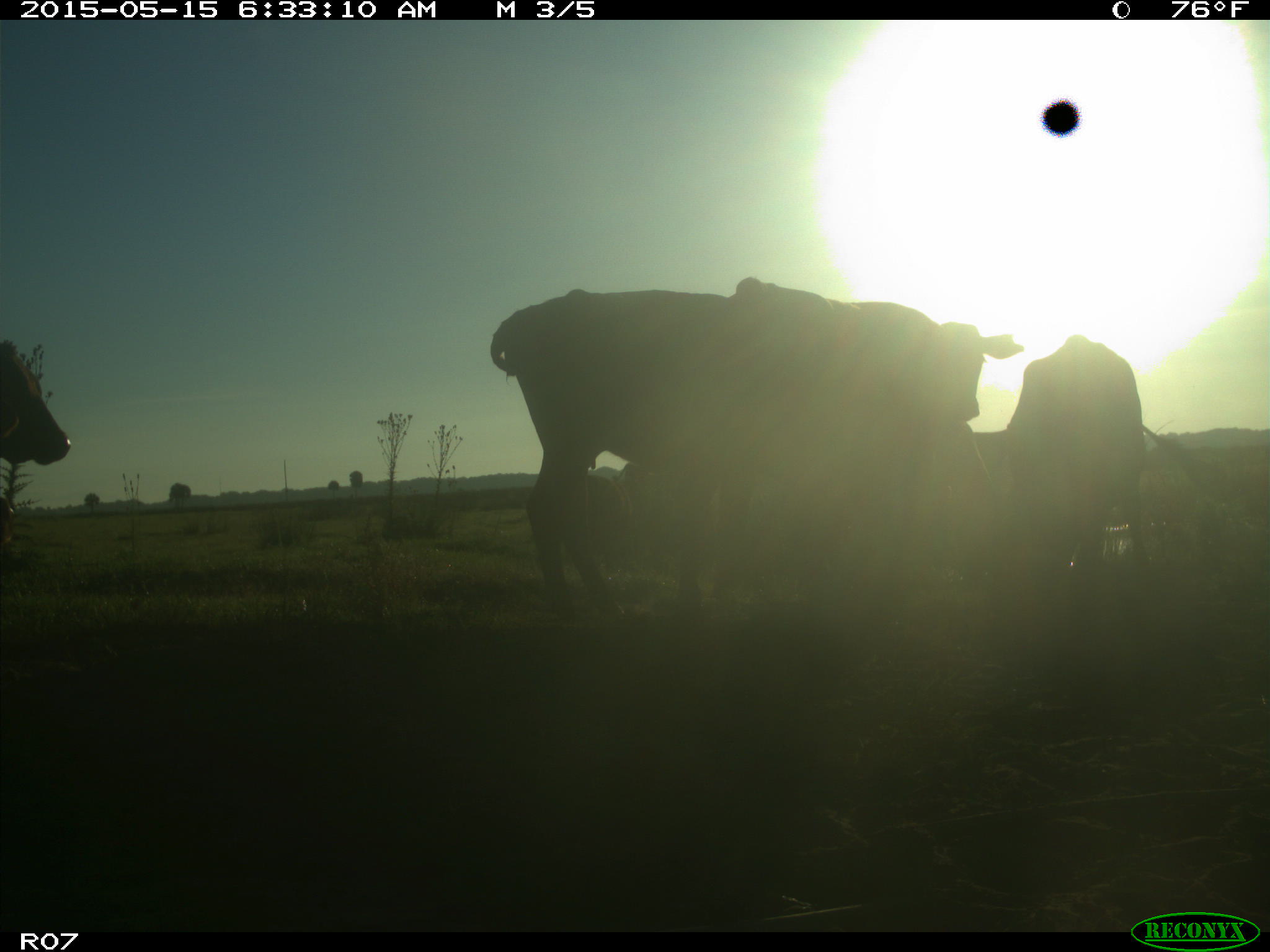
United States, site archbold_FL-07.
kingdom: Animalia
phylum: Chordata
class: Mammalia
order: Artiodactyla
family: Bovidae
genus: Bos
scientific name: Bos taurus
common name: domestic cow